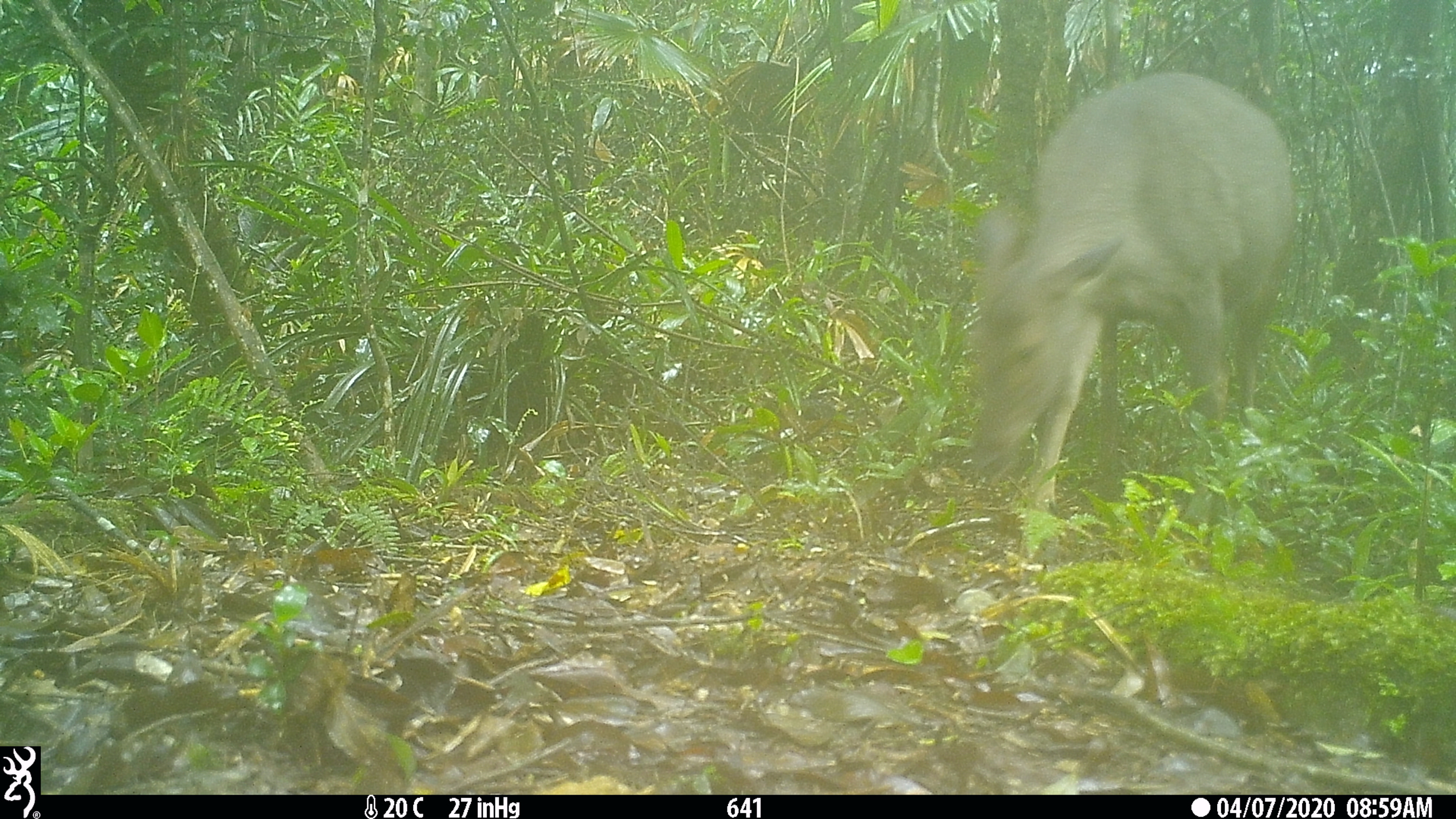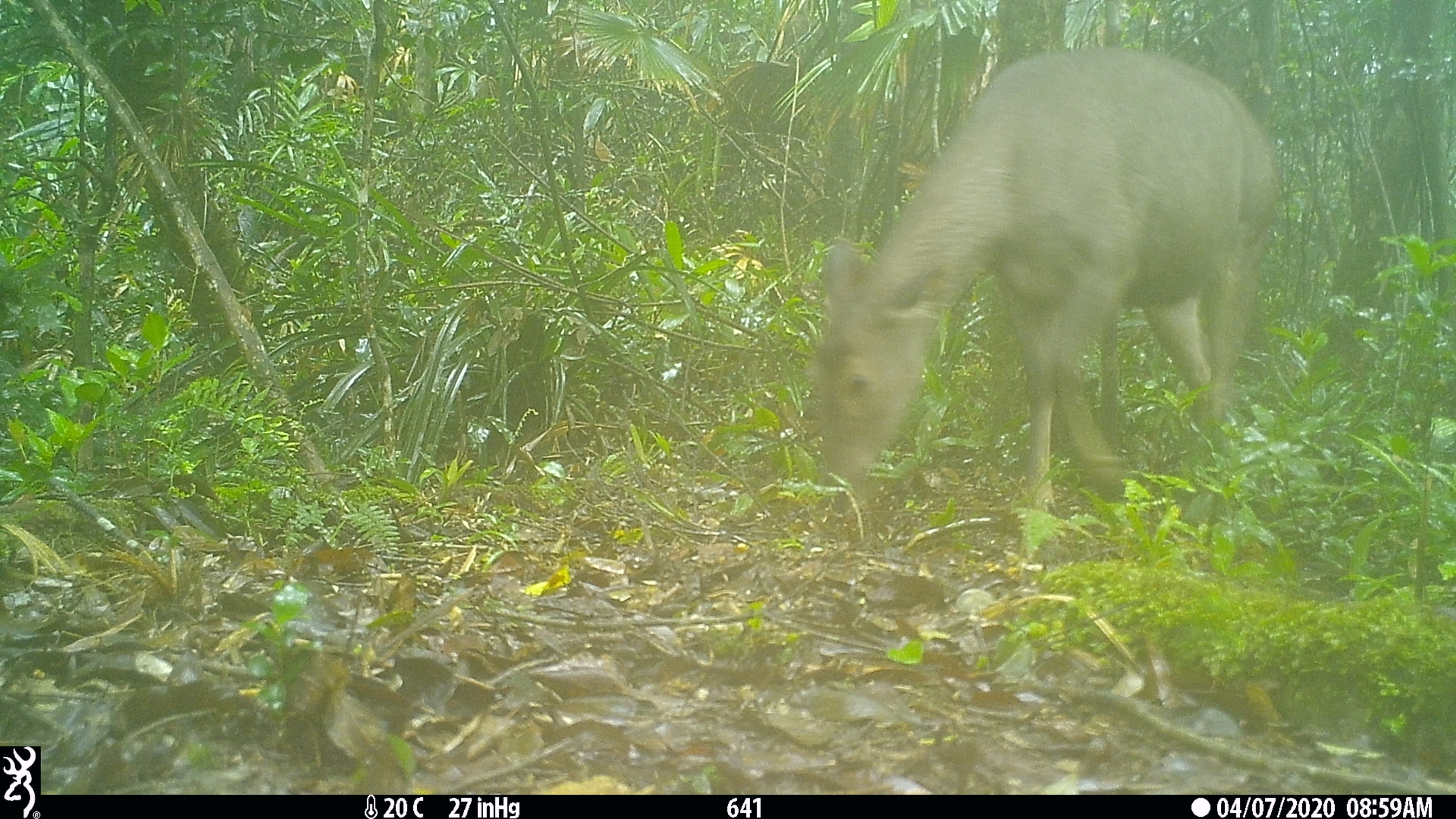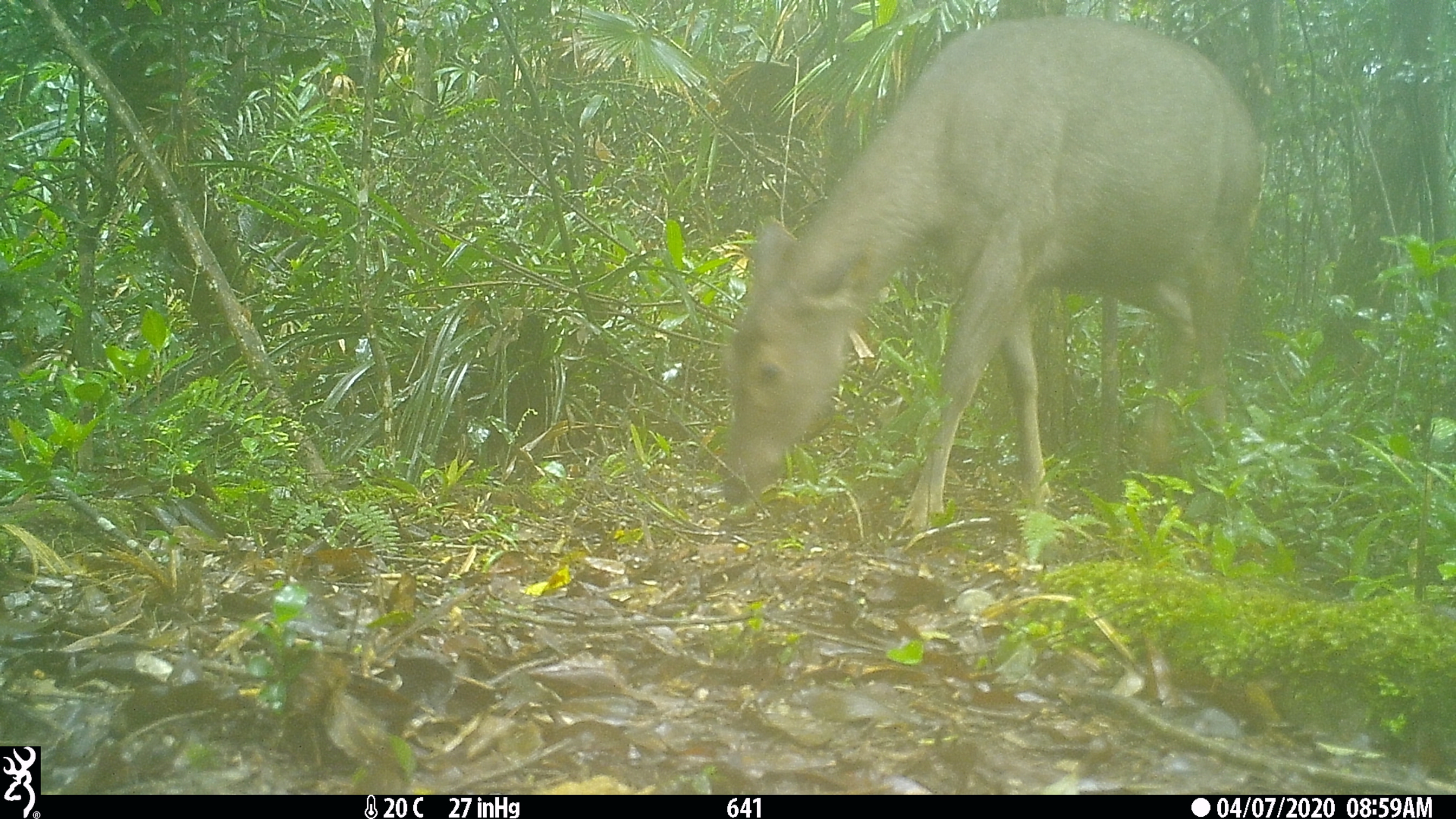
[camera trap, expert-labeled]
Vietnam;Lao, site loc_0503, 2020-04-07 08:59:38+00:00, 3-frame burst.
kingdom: Animalia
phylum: Chordata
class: Mammalia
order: Artiodactyla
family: Cervidae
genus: Rusa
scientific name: Rusa unicolor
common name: sambar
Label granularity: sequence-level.